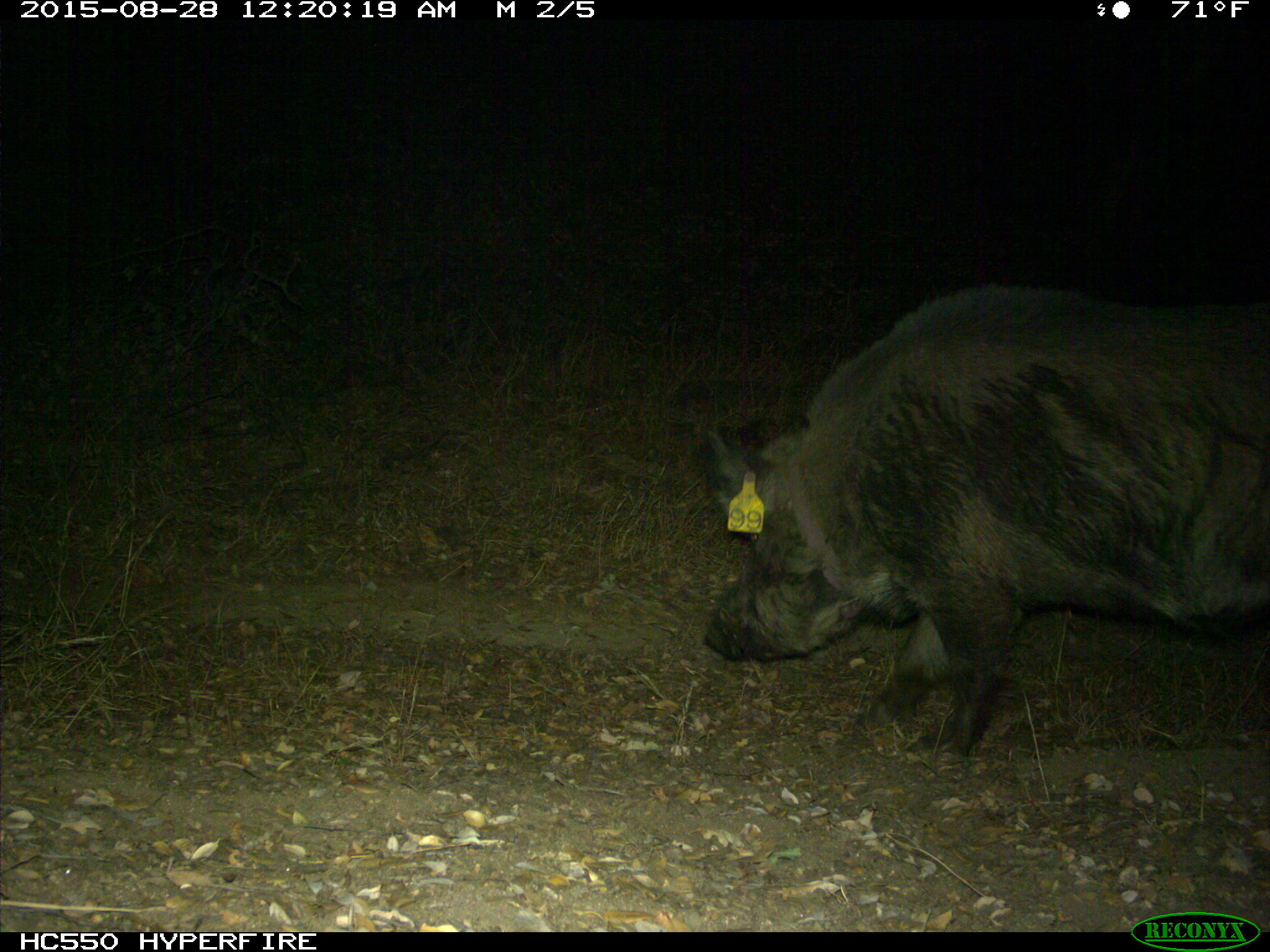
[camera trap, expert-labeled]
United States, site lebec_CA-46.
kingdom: Animalia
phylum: Chordata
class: Mammalia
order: Artiodactyla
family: Suidae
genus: Sus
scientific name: Sus scrofa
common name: wild boar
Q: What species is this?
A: Sus scrofa (wild boar).